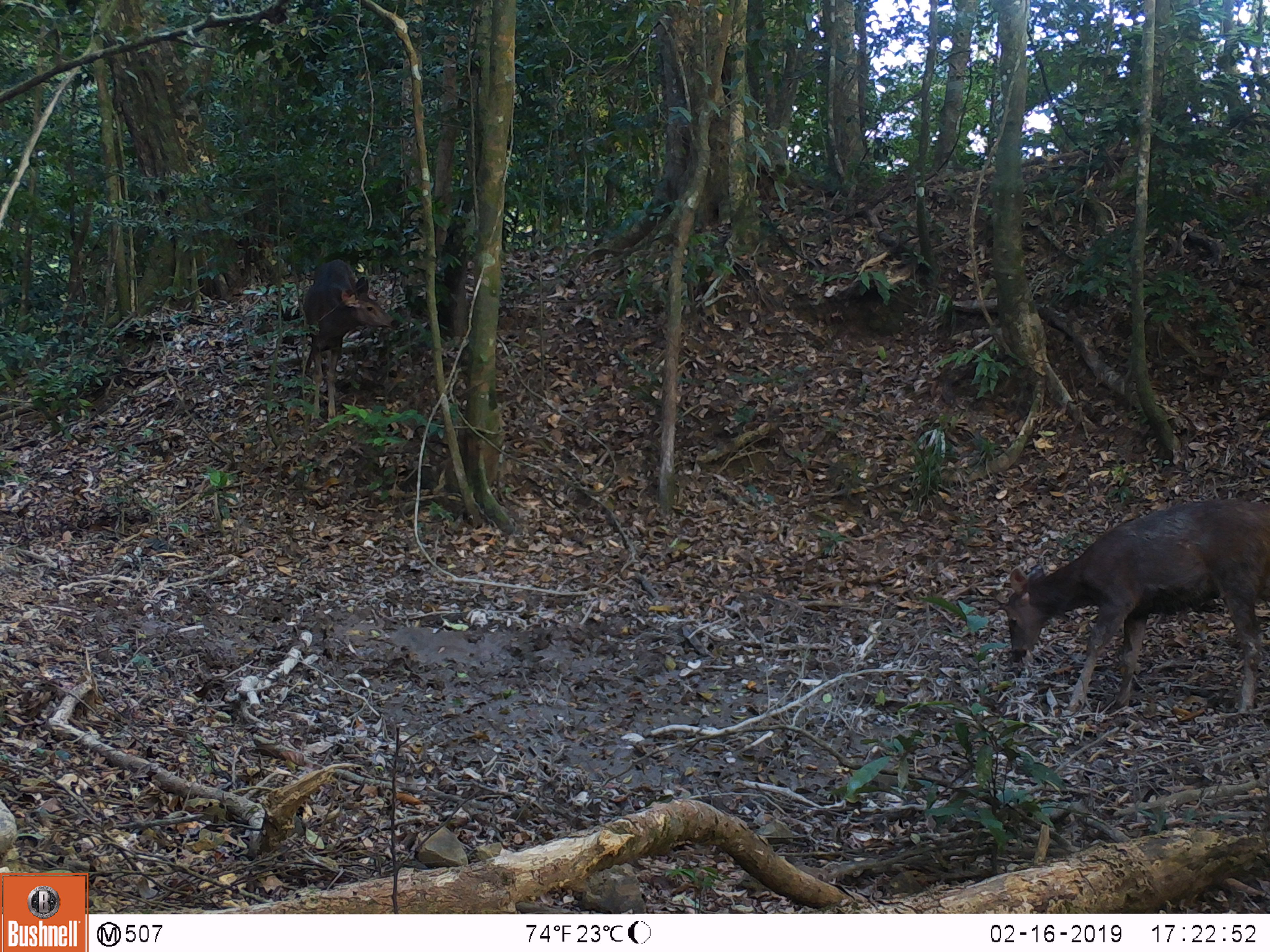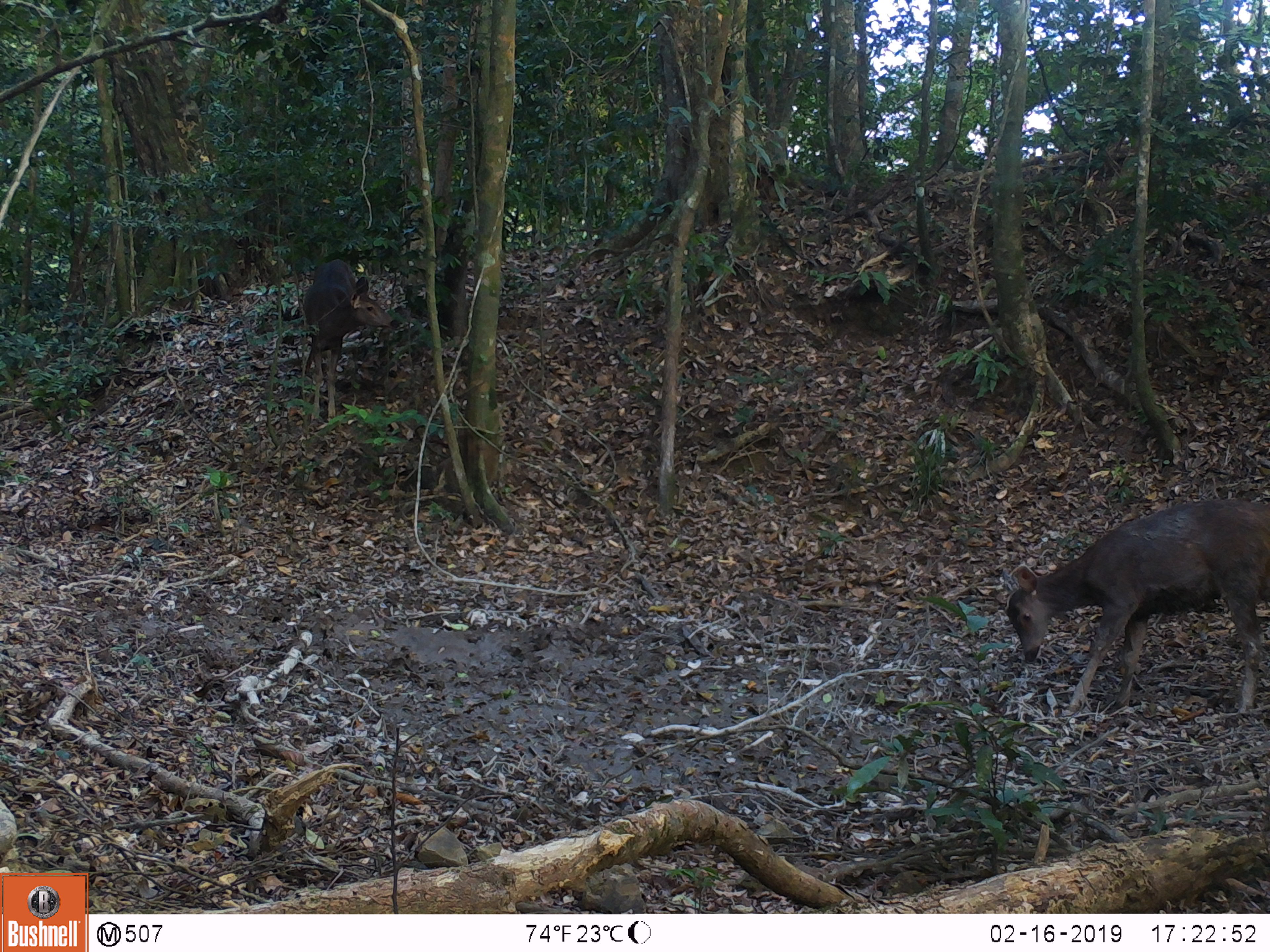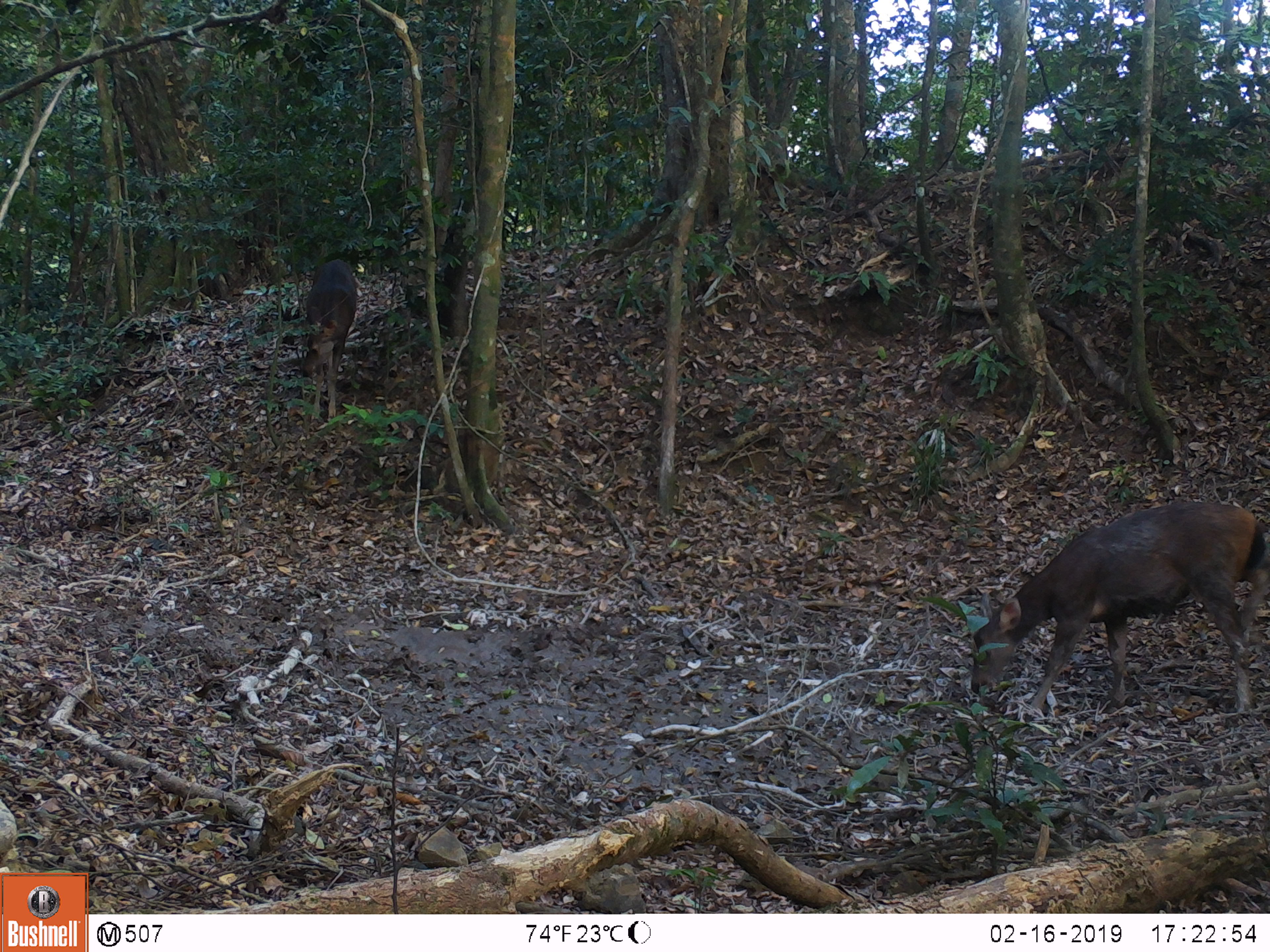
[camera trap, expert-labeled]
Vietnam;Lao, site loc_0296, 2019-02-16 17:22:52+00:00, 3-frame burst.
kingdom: Animalia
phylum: Chordata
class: Mammalia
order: Artiodactyla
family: Cervidae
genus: Rusa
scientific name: Rusa unicolor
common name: sambar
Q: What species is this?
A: Sambar (Rusa unicolor).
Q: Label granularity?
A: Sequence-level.